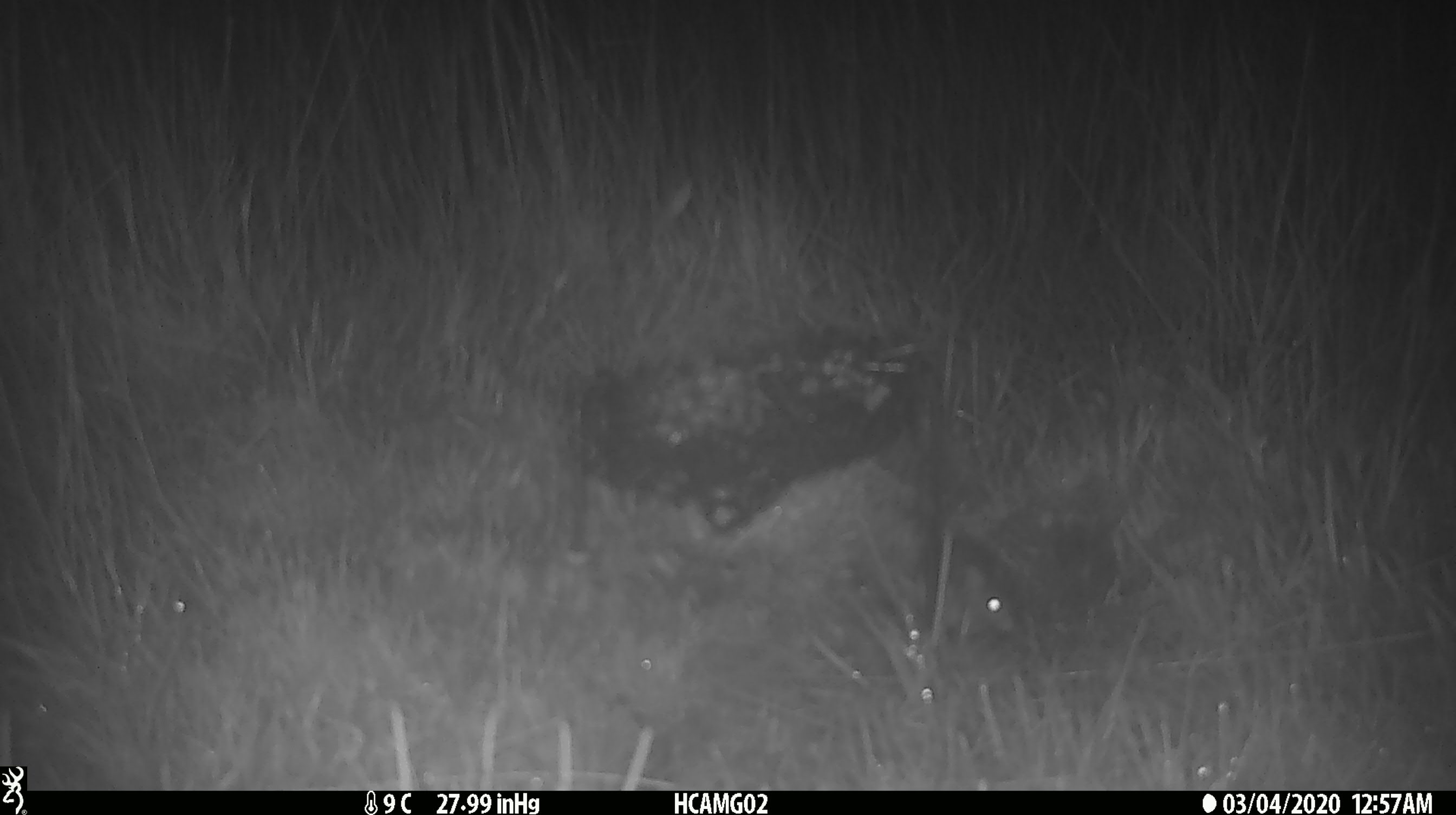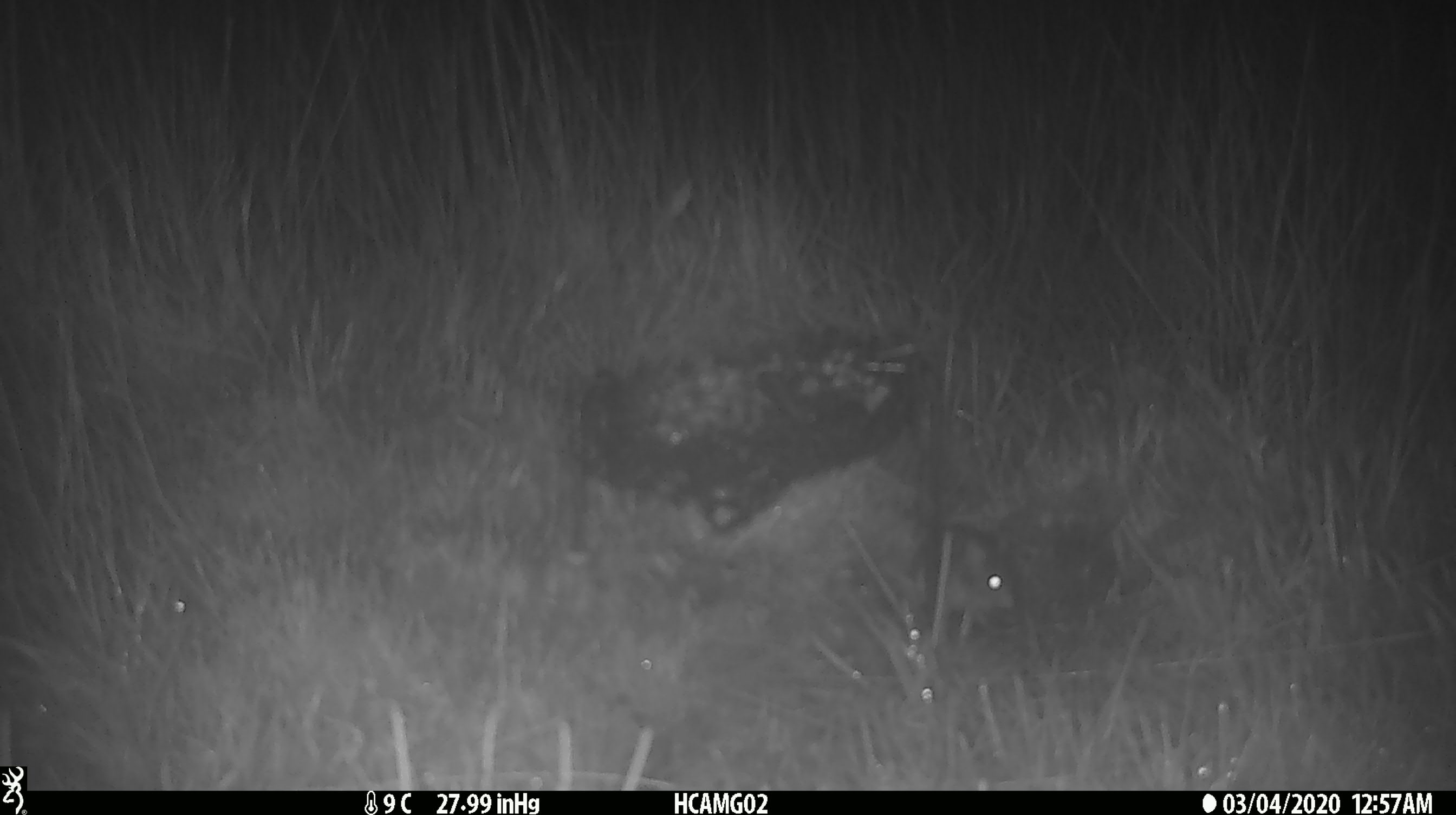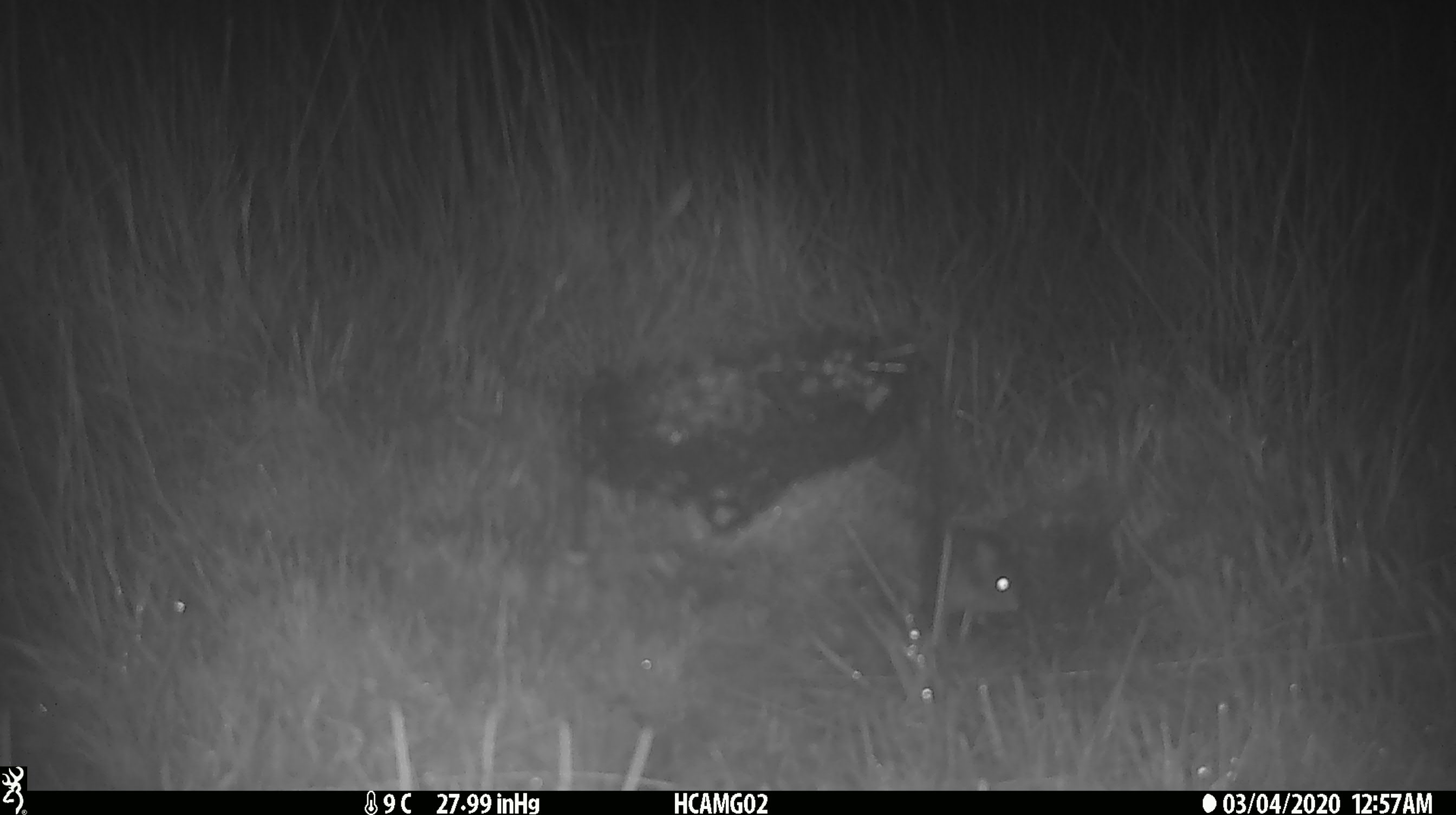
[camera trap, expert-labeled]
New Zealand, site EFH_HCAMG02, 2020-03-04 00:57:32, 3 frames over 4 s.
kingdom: Animalia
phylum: Chordata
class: Mammalia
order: Rodentia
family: Muridae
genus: Mus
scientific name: Mus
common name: mouse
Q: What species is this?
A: Mouse (Mus).